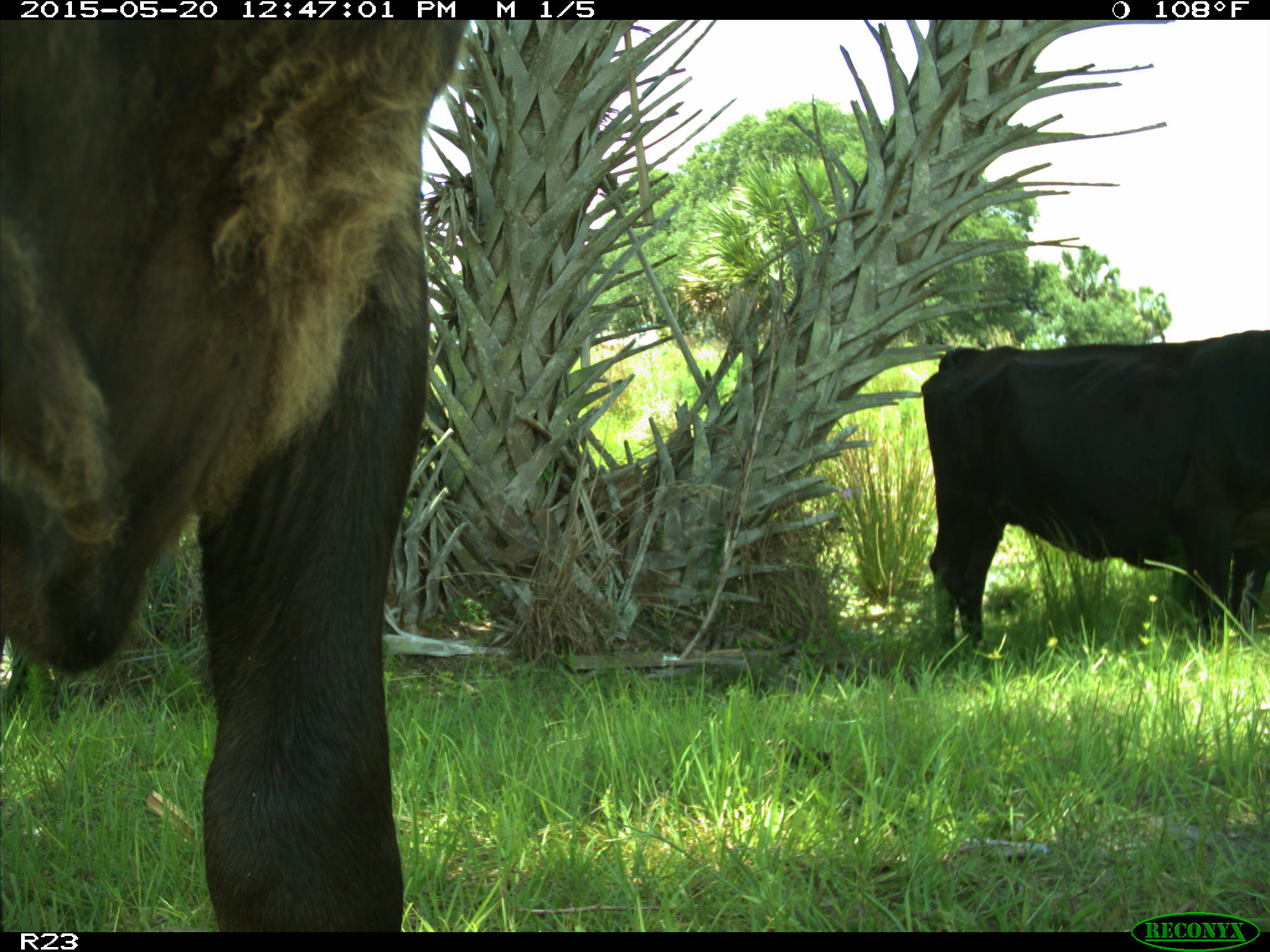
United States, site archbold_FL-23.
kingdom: Animalia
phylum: Chordata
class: Mammalia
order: Artiodactyla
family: Bovidae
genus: Bos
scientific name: Bos taurus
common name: domestic cow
Bos taurus (domestic cow).